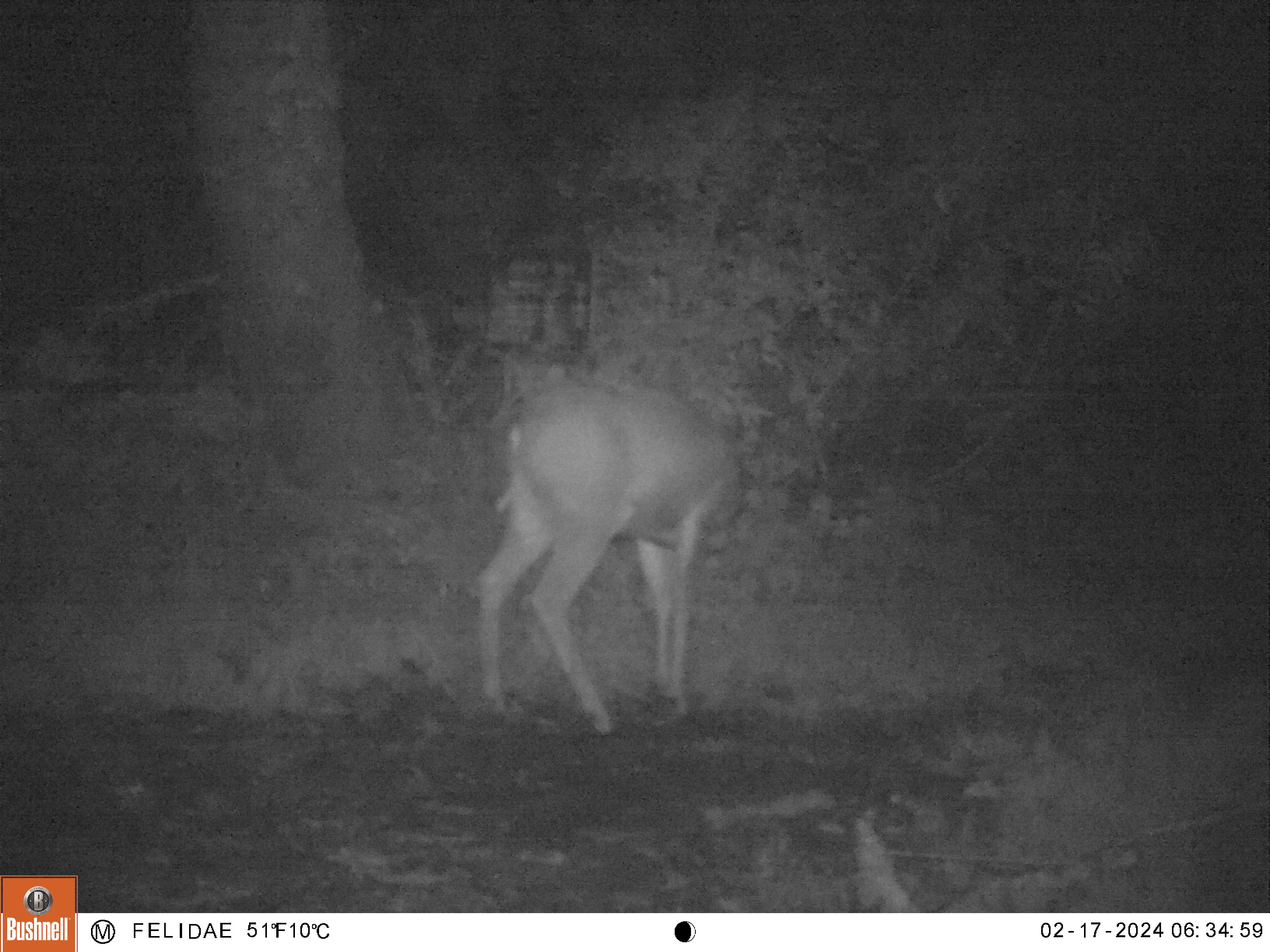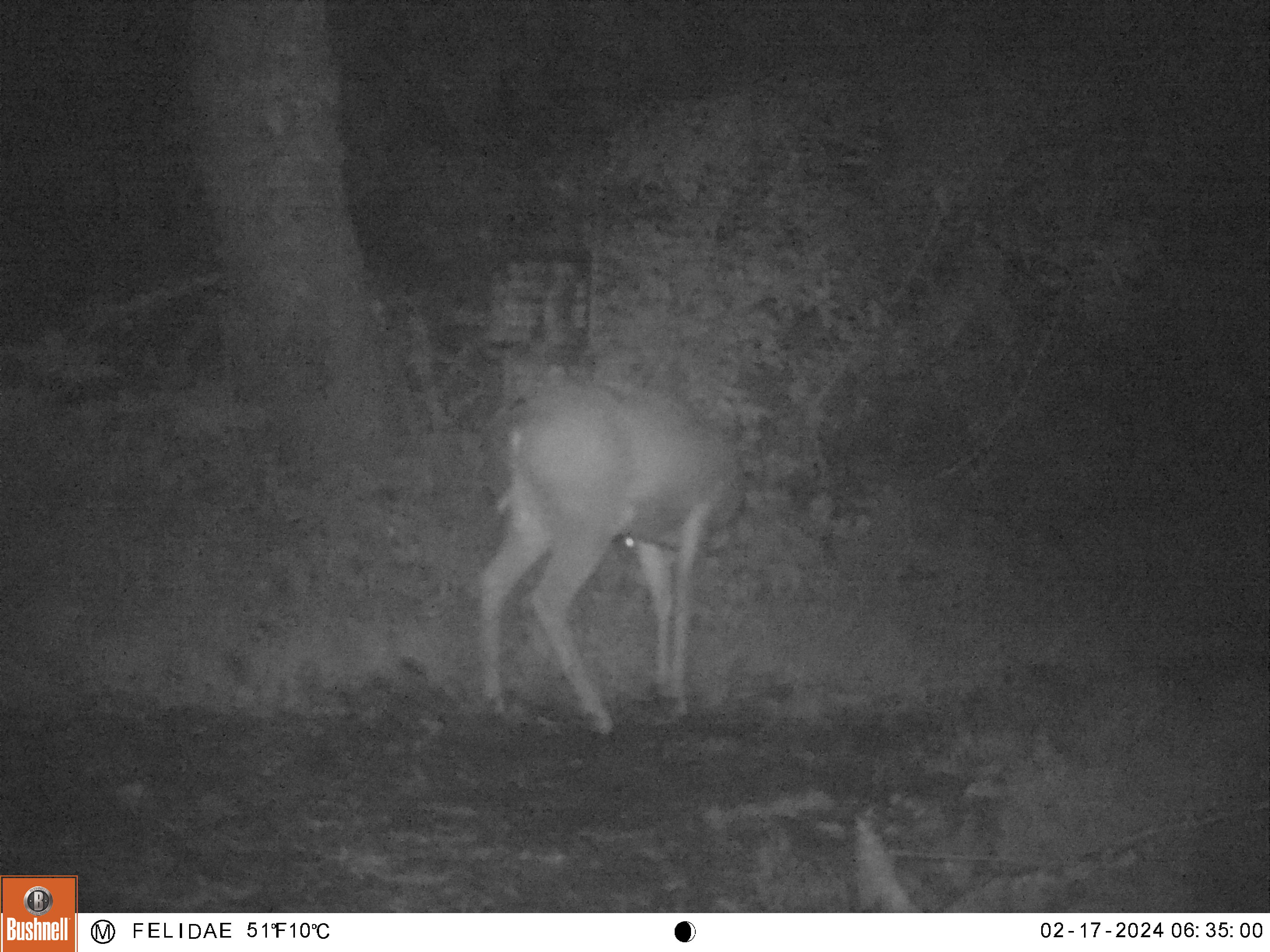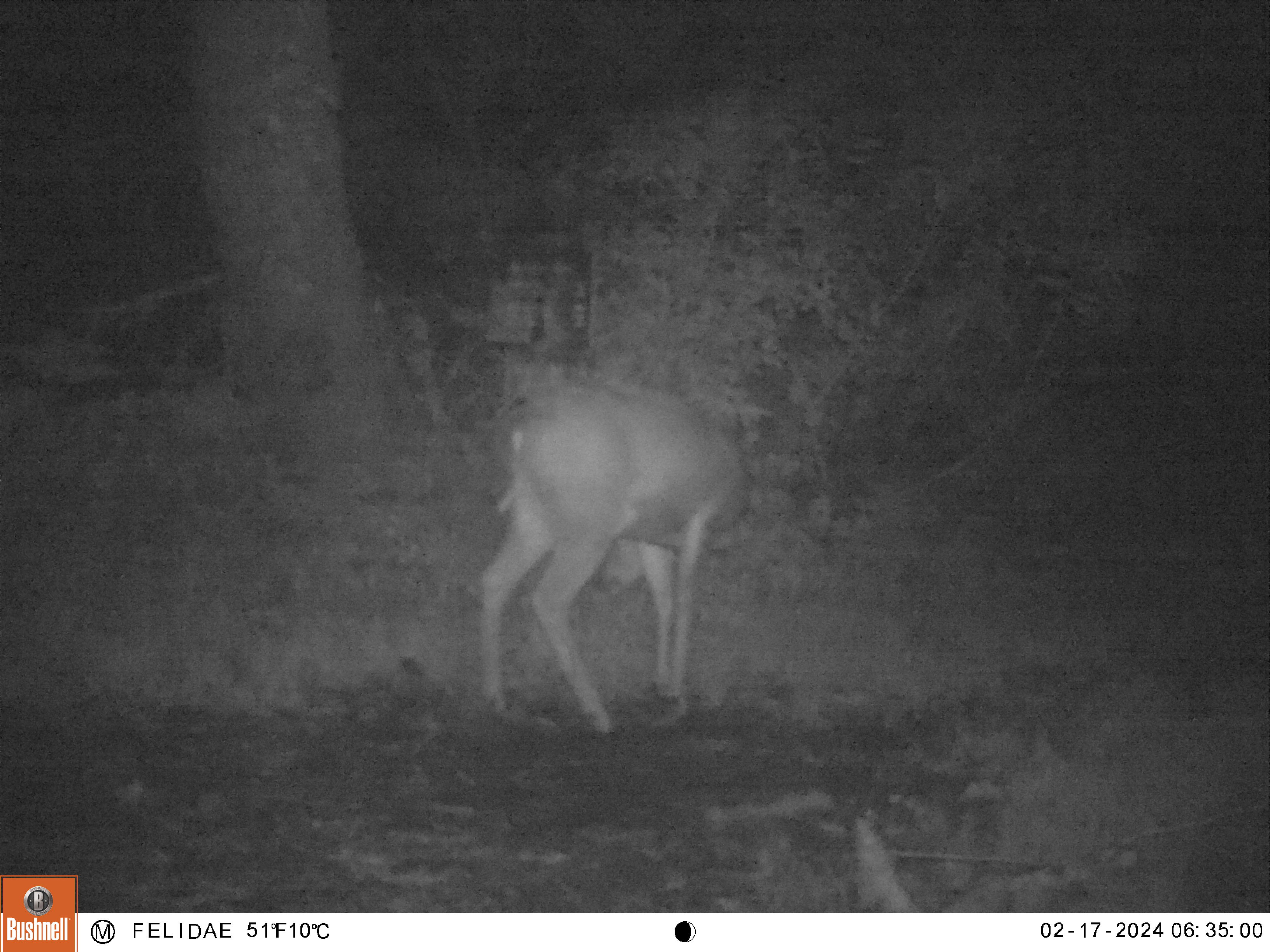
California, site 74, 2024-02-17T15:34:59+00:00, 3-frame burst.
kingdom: Animalia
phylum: Chordata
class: Mammalia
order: Artiodactyla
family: Cervidae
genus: Odocoileus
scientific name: Odocoileus hemionus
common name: mule deer